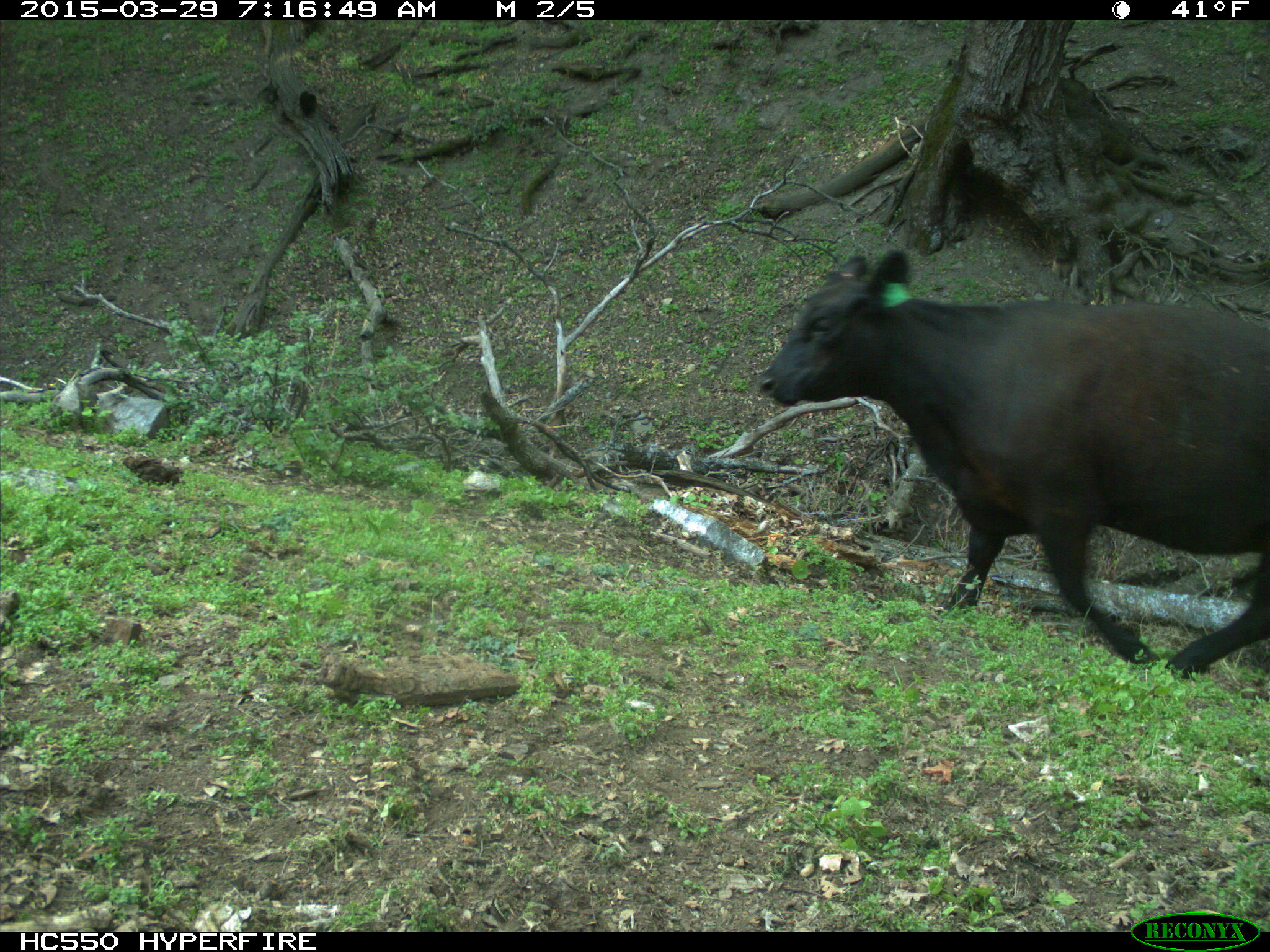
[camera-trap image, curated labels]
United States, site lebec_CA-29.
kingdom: Animalia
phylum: Chordata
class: Mammalia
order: Artiodactyla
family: Bovidae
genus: Bos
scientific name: Bos taurus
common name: domestic cow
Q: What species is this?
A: Bos taurus (domestic cow).